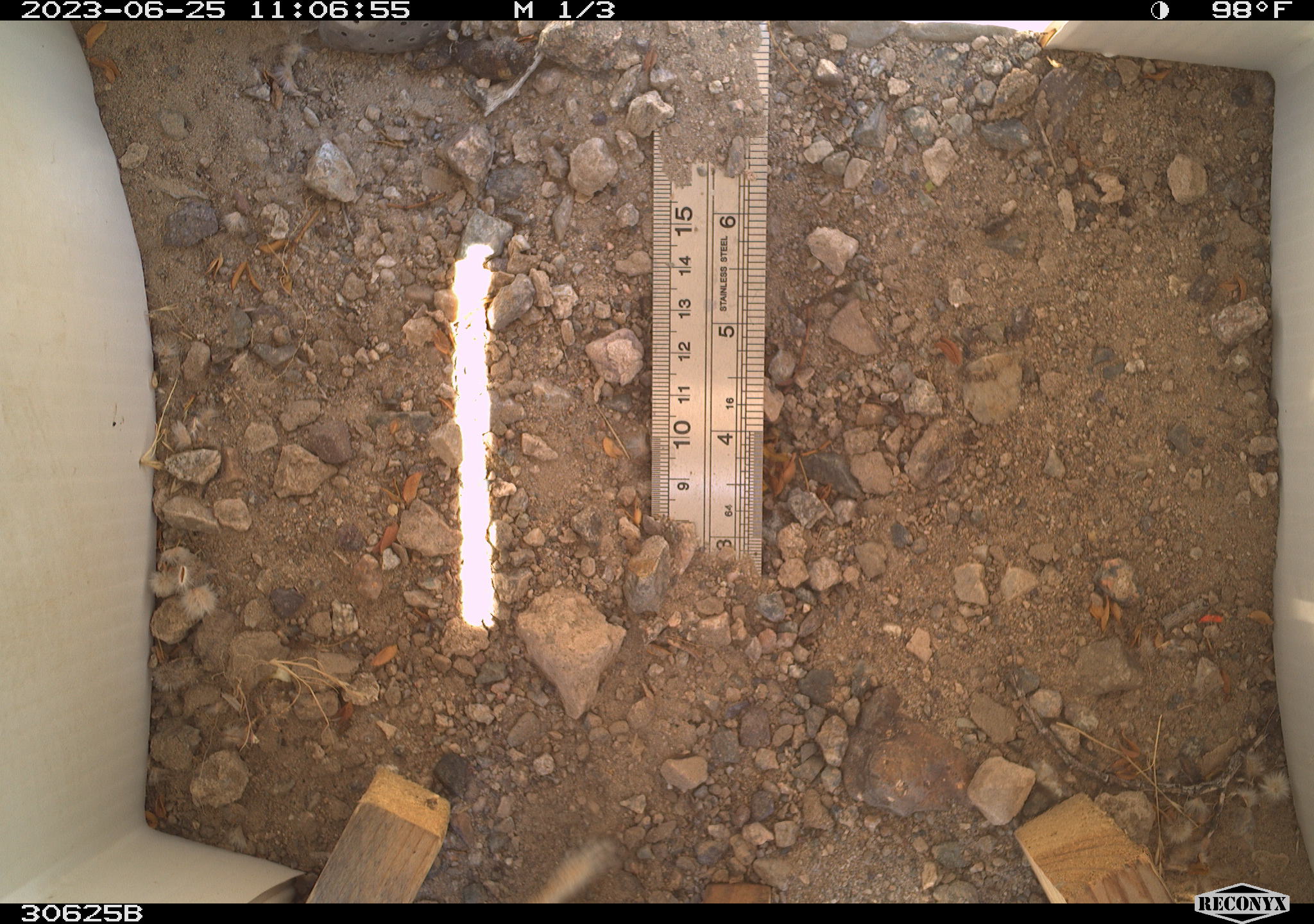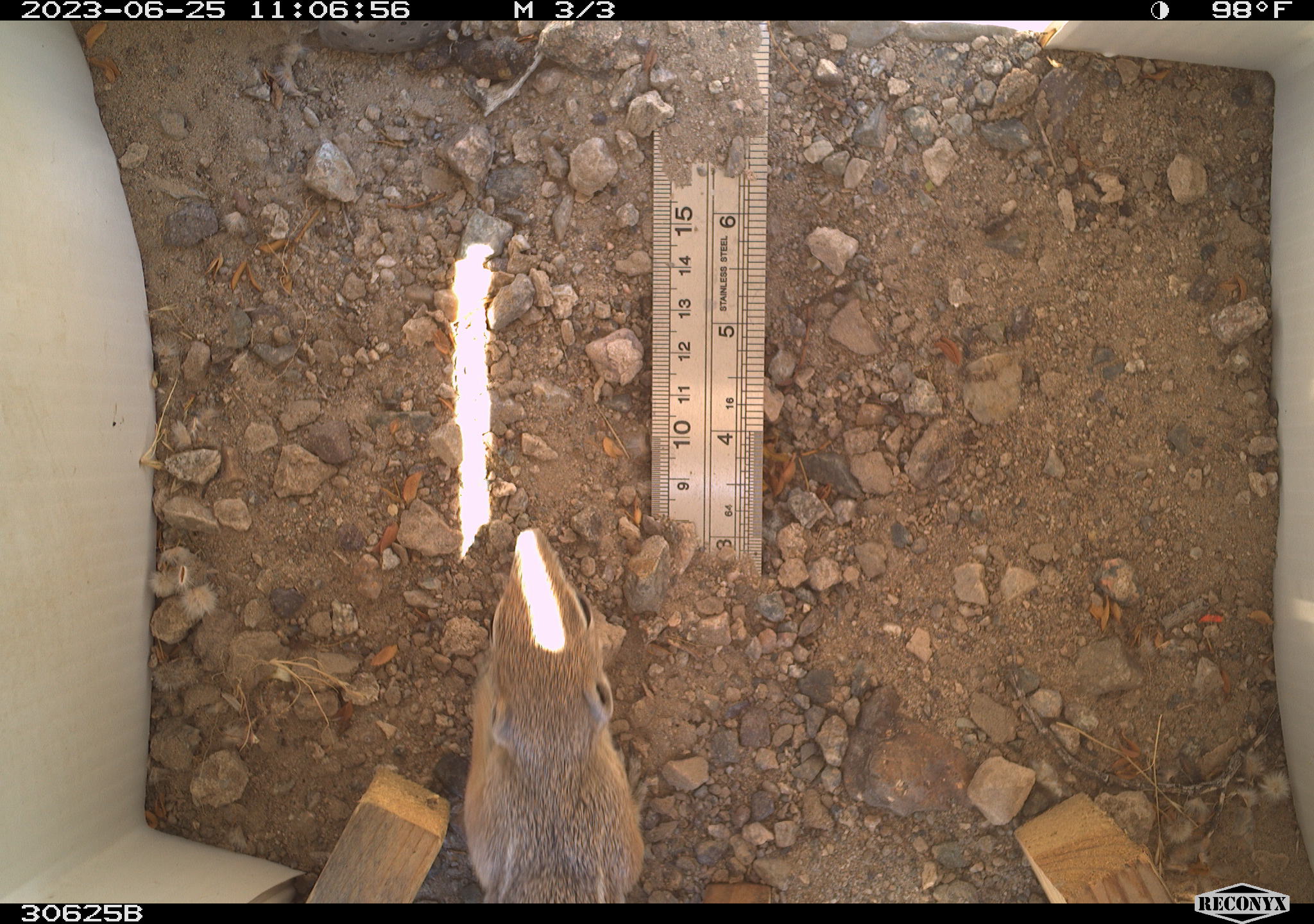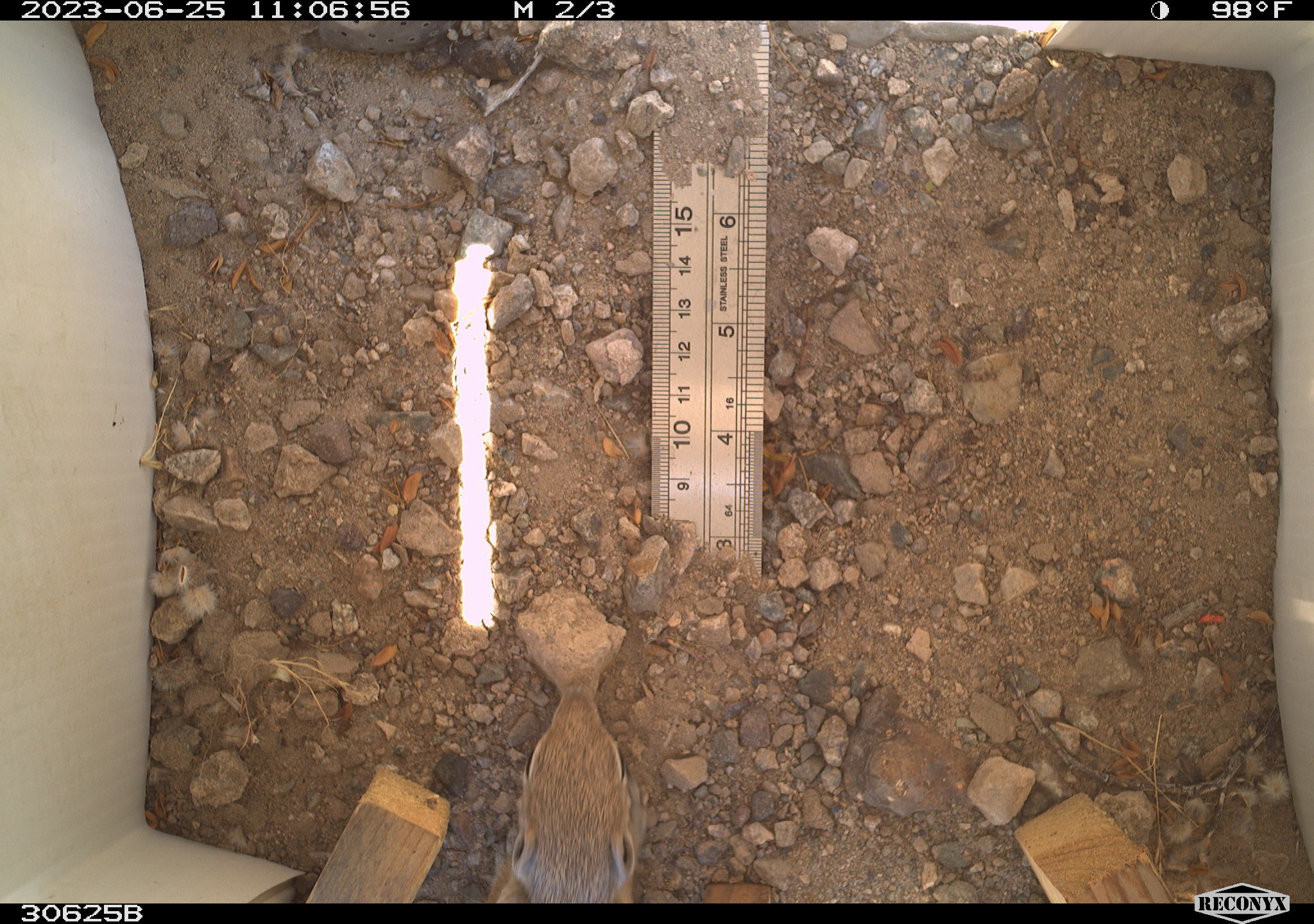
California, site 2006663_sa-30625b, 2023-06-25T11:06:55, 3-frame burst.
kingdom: Animalia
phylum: Chordata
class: Mammalia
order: Rodentia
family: Sciuridae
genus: Ammospermophilus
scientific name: Ammospermophilus leucurus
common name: white-tailed antelope squirrel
White-tailed antelope squirrel (Ammospermophilus leucurus).